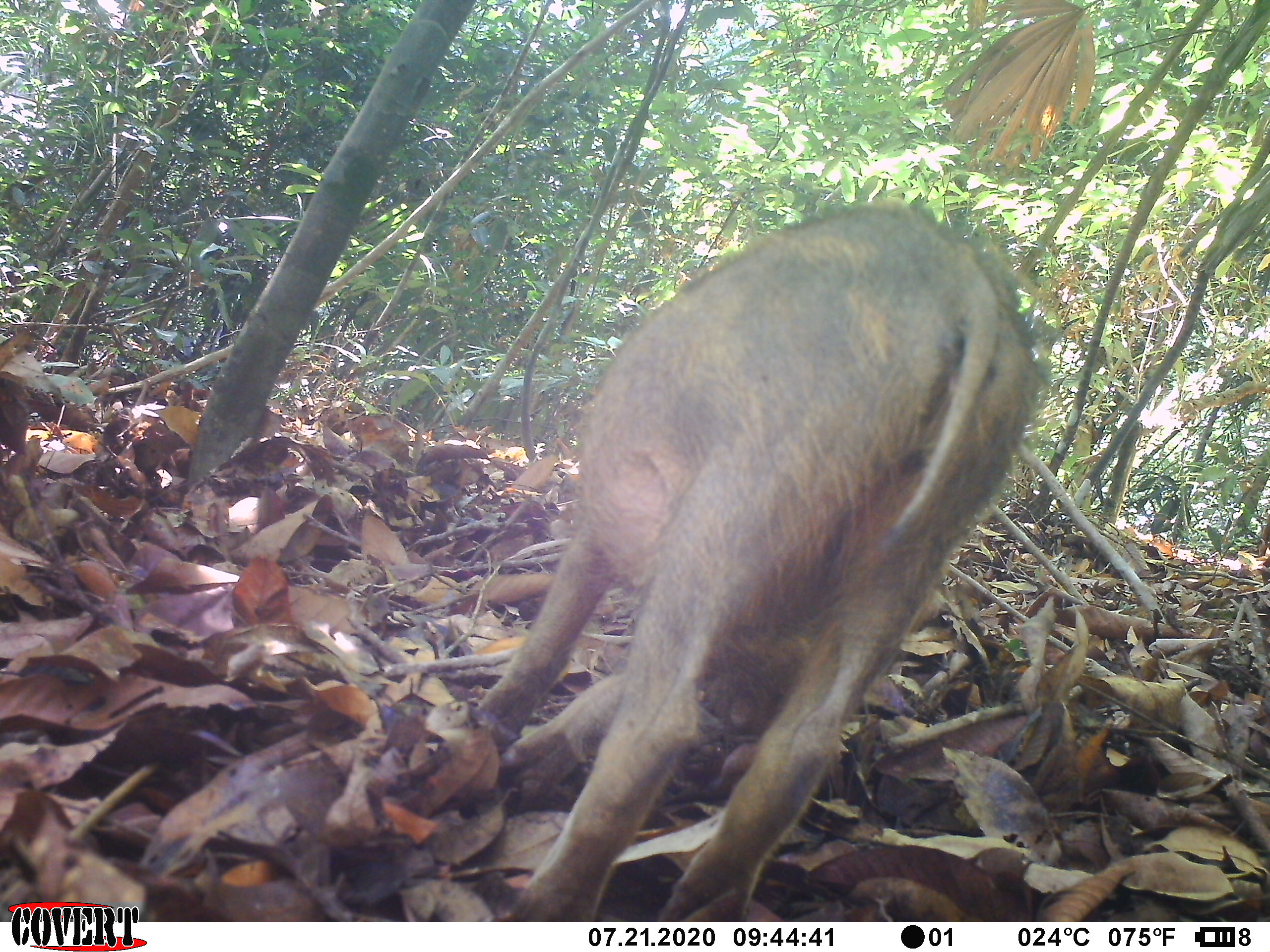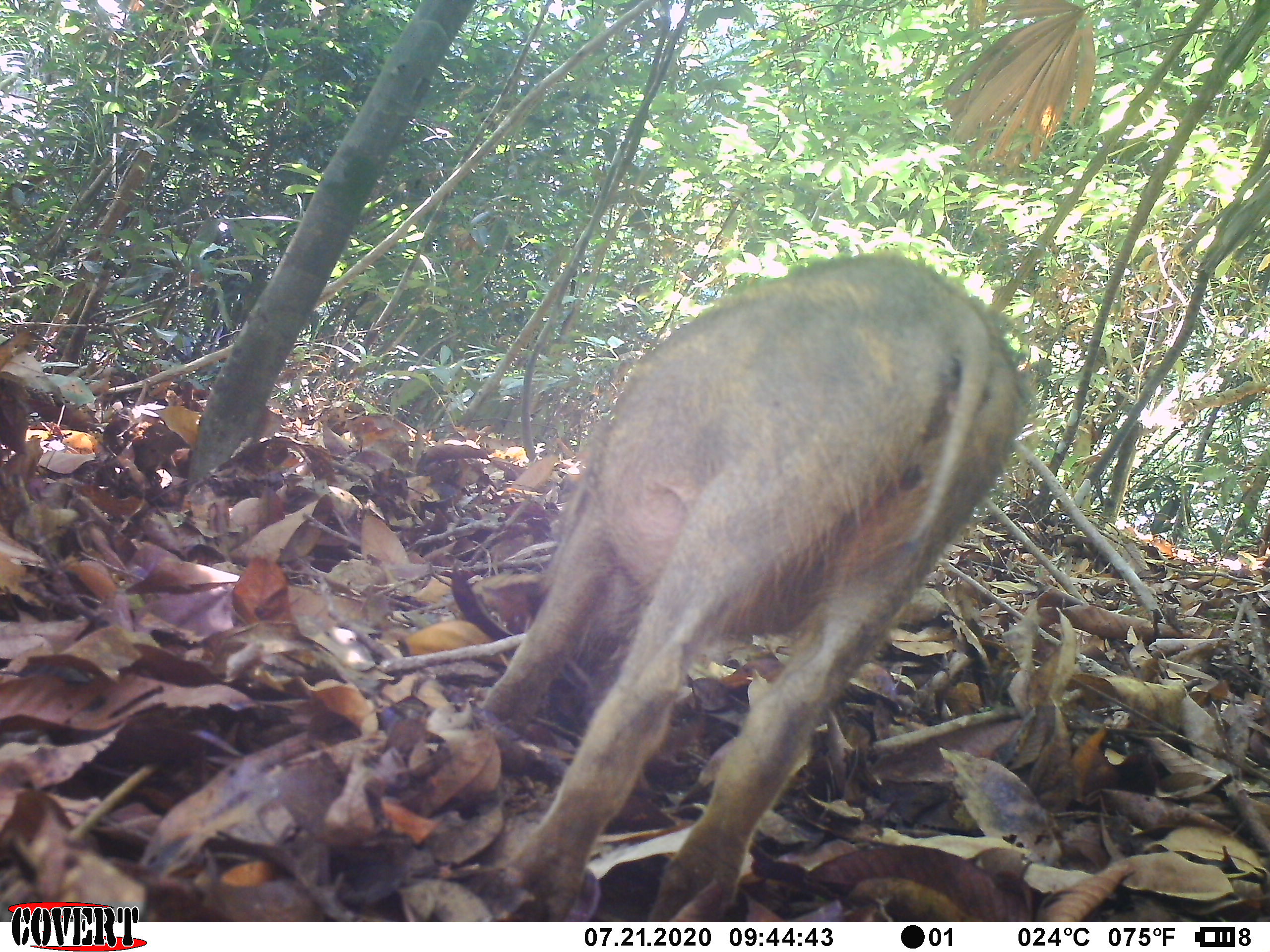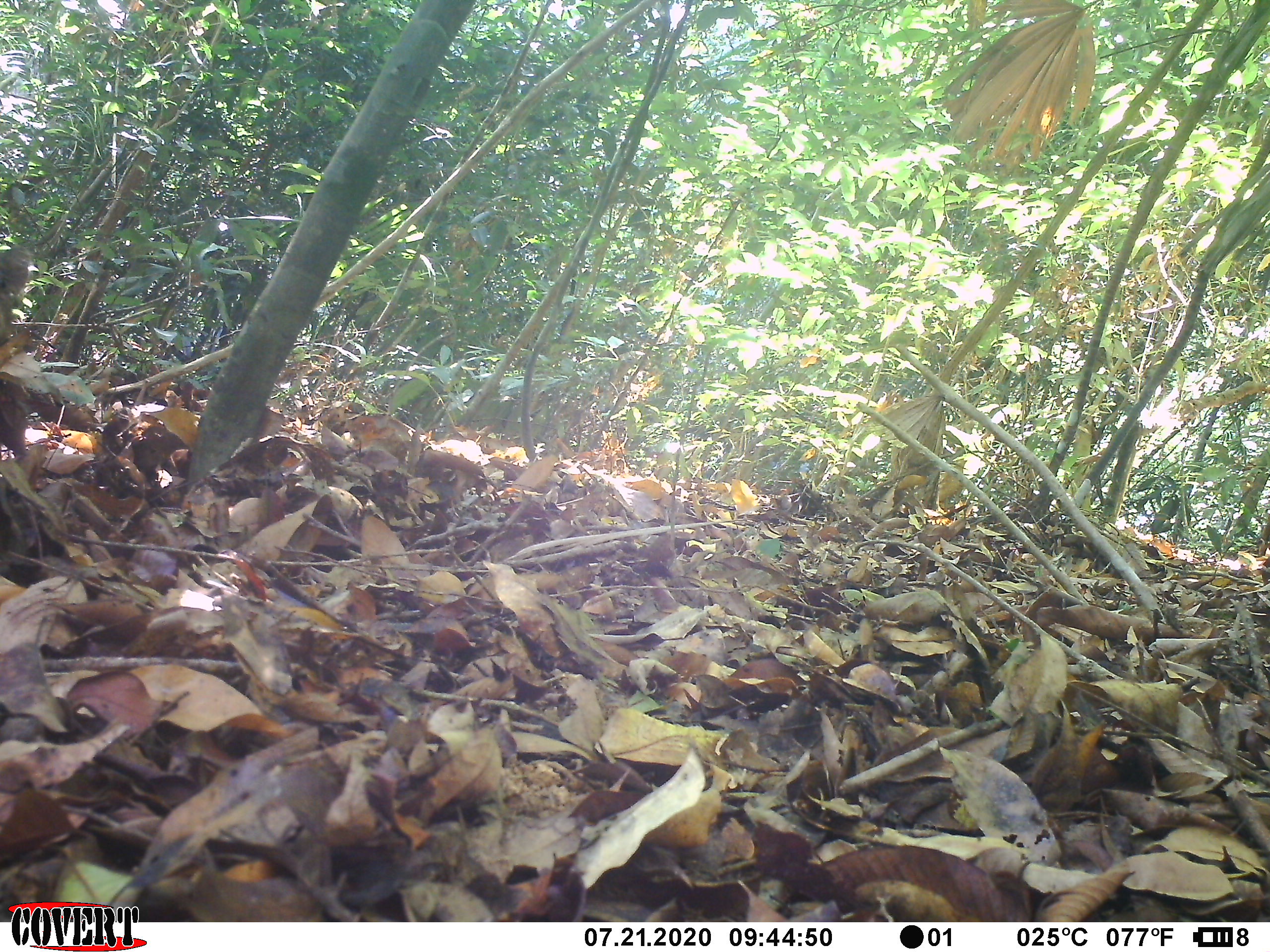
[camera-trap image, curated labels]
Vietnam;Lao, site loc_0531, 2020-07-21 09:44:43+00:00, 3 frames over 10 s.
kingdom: Animalia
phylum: Chordata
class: Mammalia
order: Artiodactyla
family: Suidae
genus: Sus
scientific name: Sus scrofa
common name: eurasian wild pig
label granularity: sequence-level